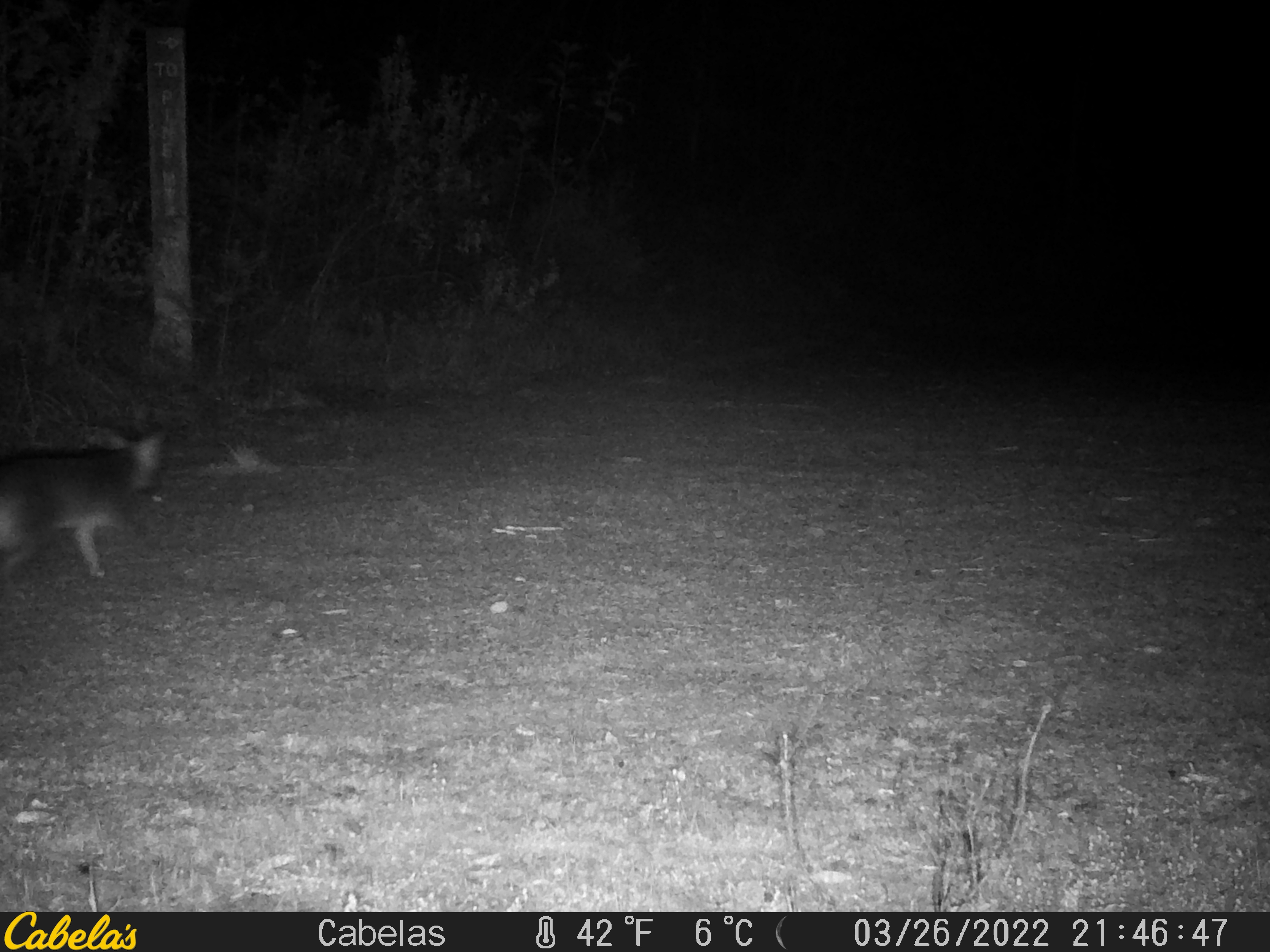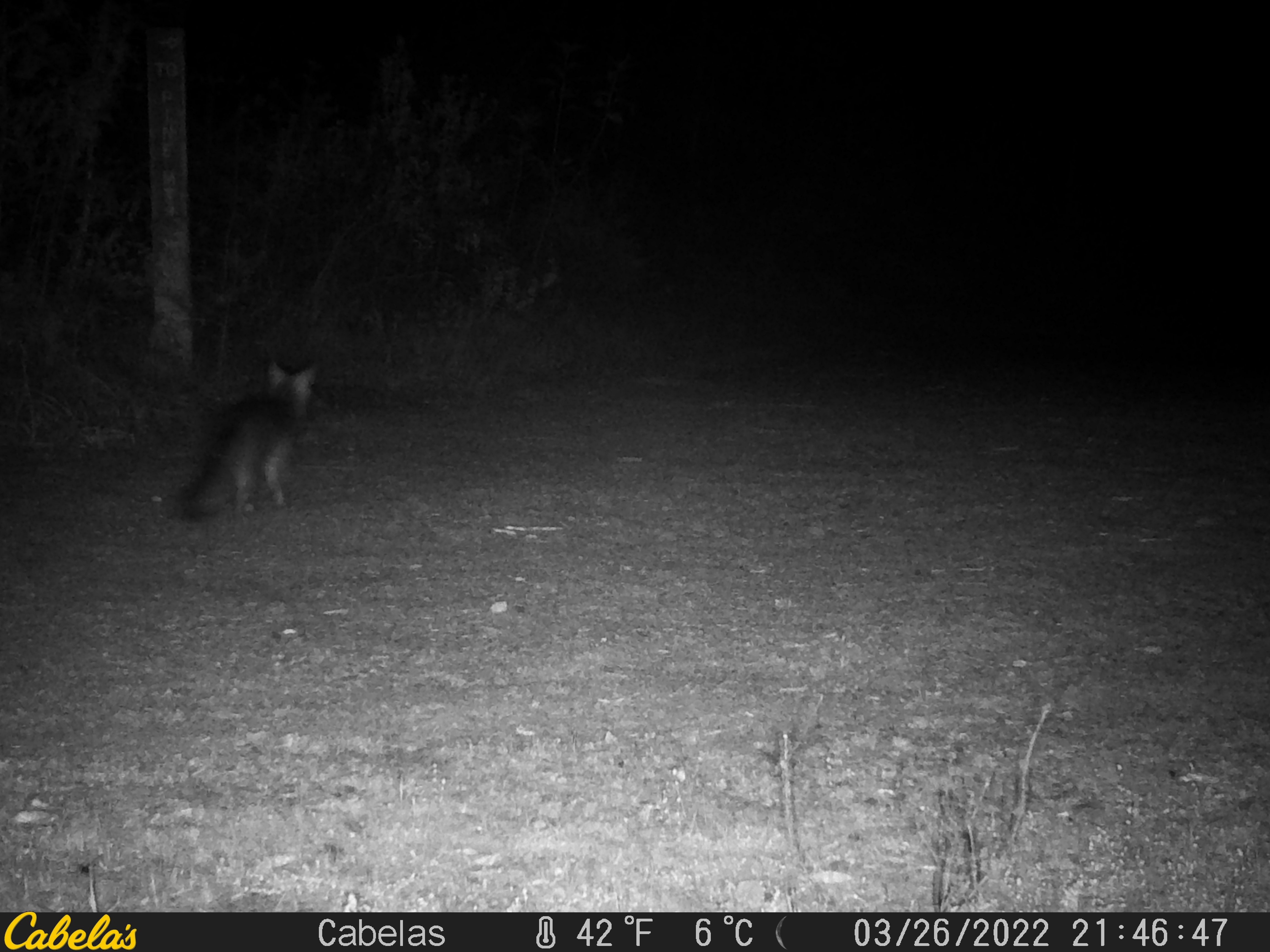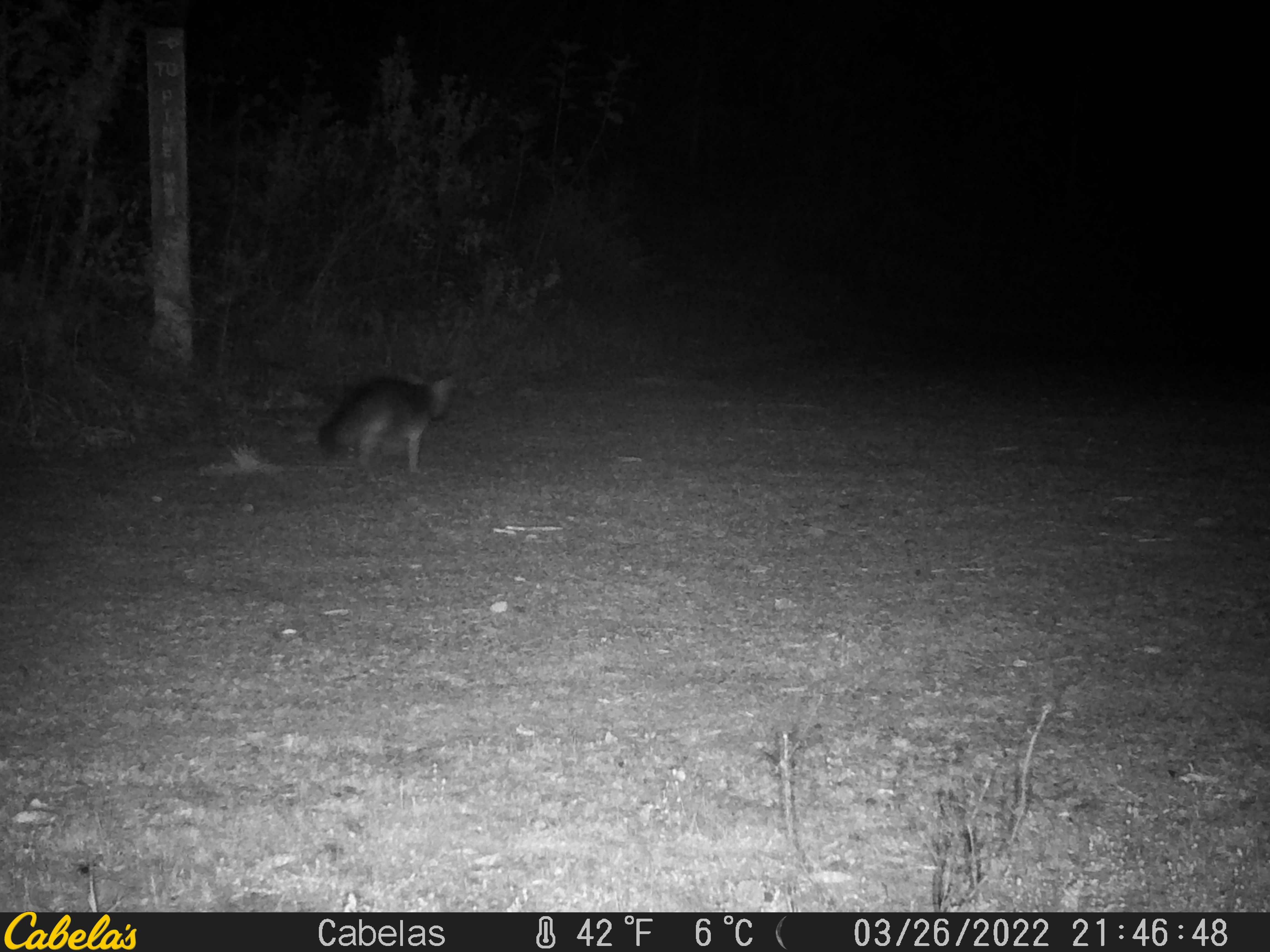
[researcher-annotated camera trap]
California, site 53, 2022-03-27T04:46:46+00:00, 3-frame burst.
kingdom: Animalia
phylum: Chordata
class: Mammalia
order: Carnivora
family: Canidae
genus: Urocyon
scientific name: Urocyon cinereoargenteus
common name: gray fox